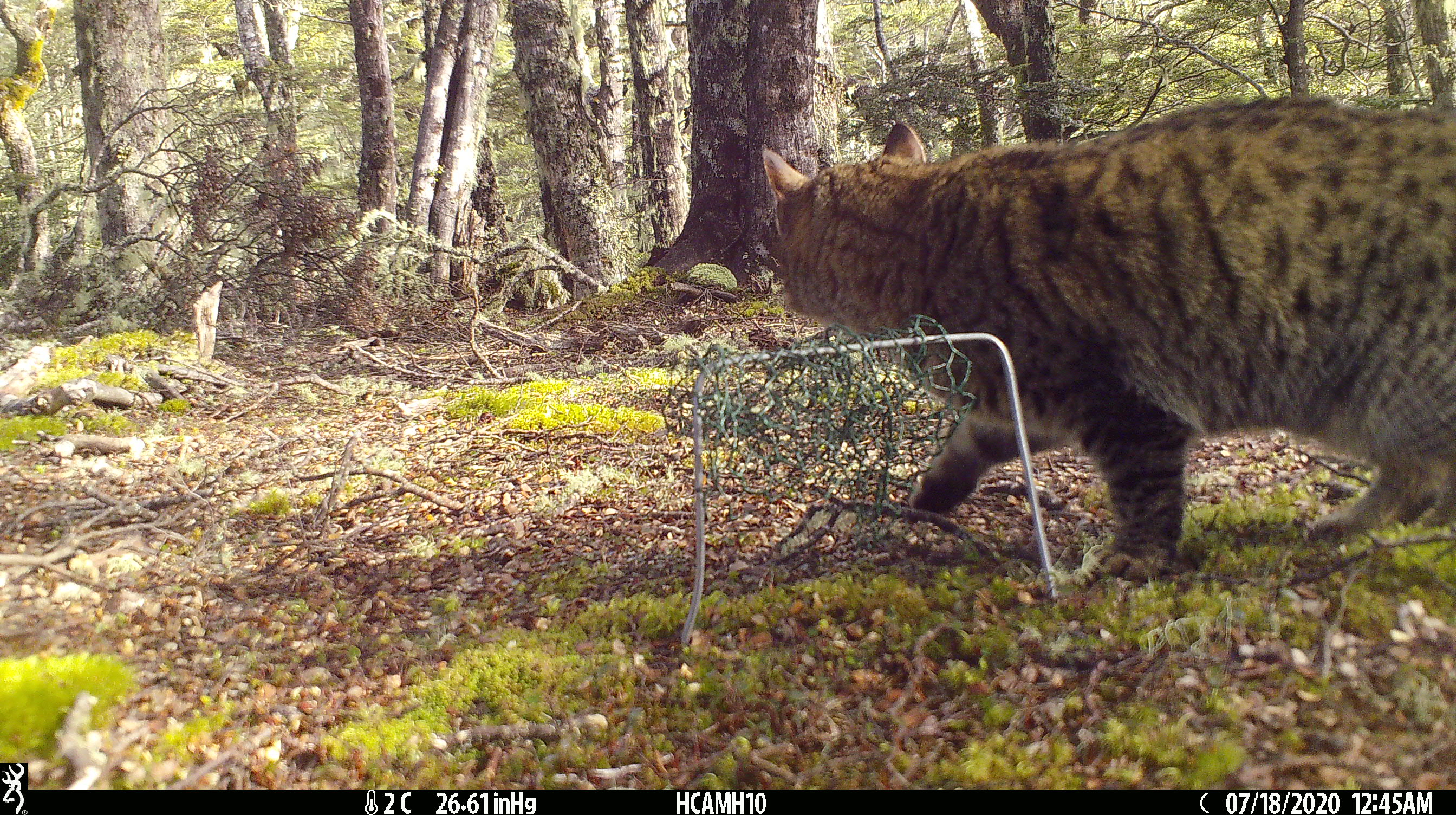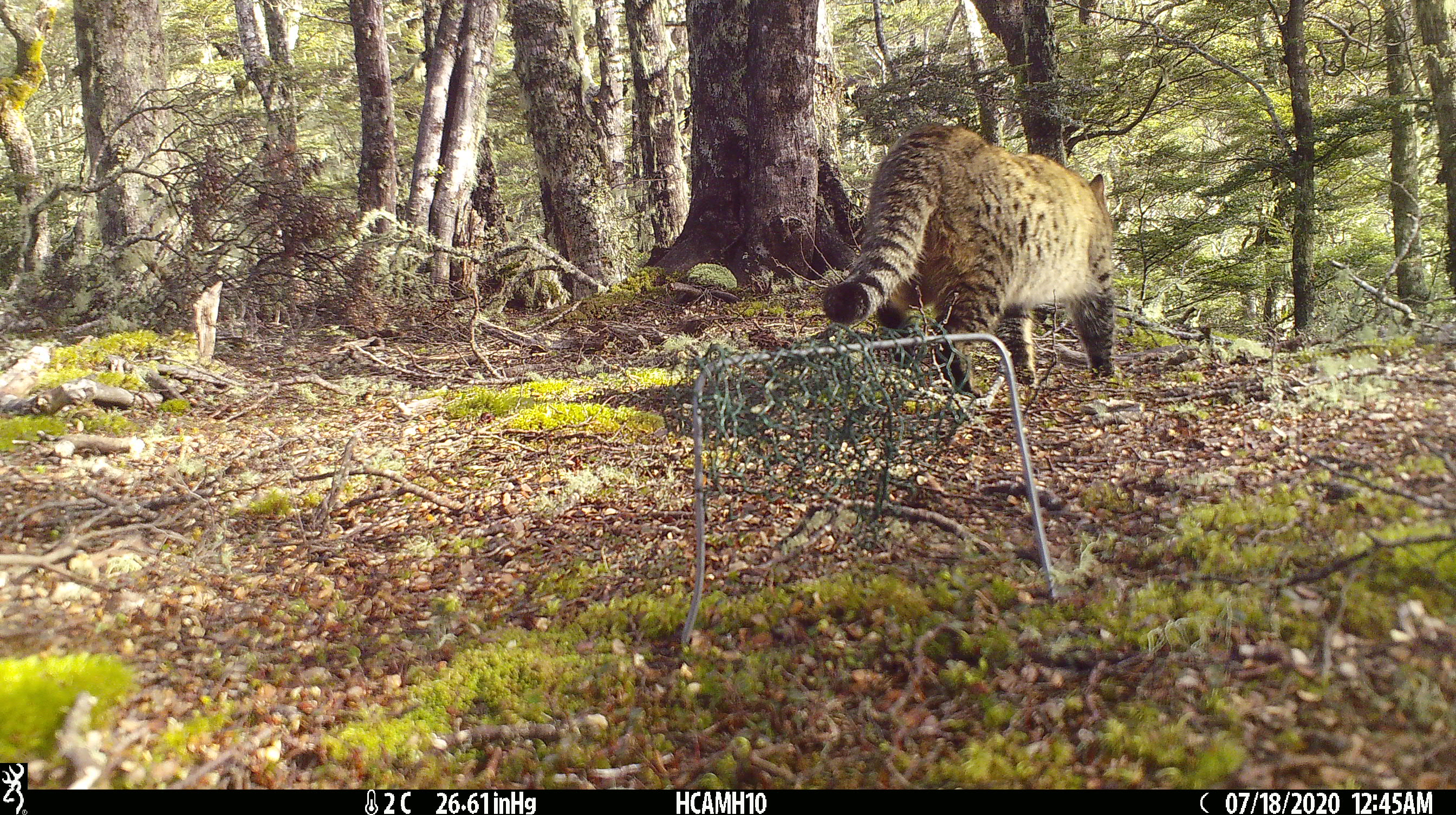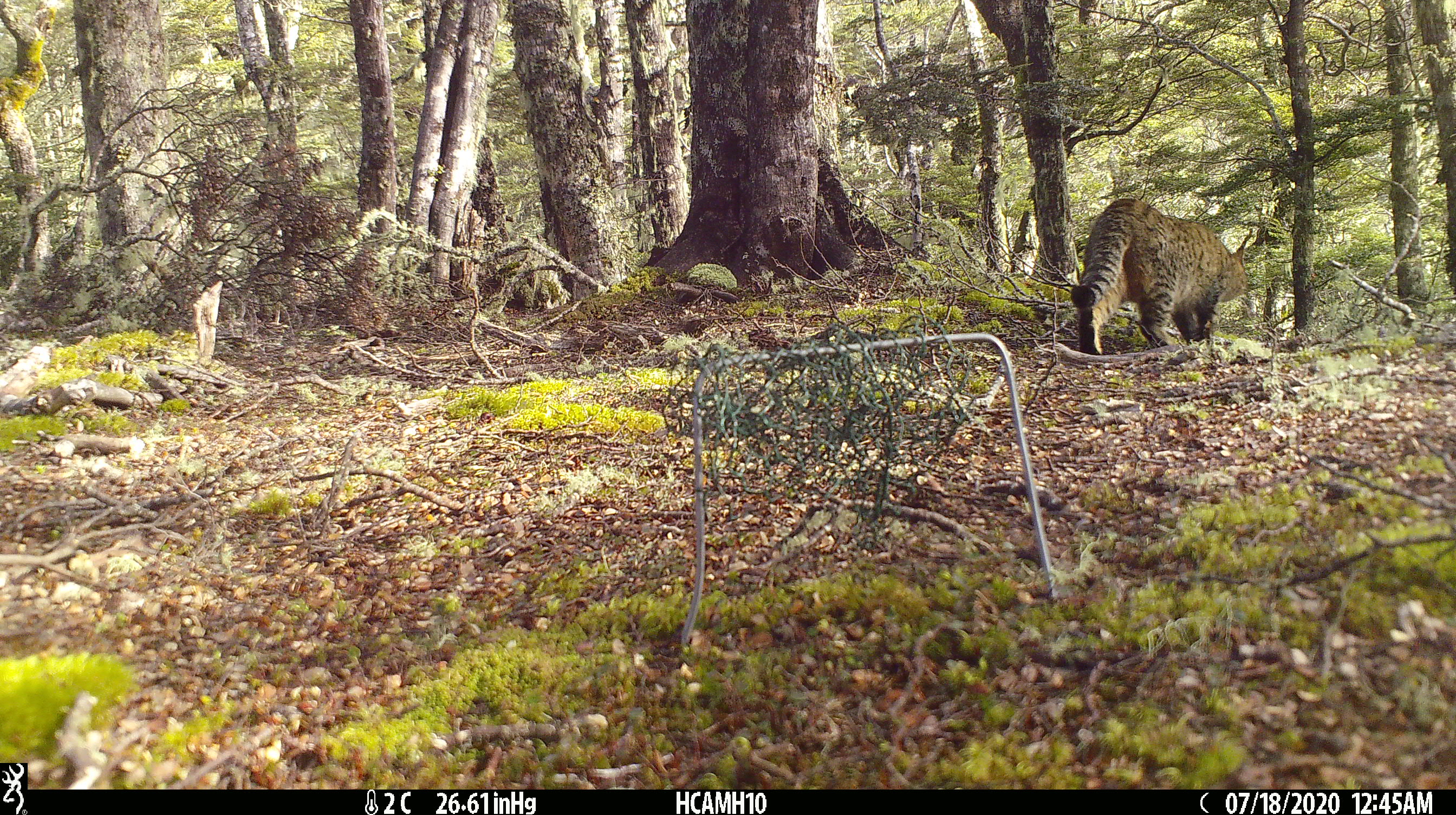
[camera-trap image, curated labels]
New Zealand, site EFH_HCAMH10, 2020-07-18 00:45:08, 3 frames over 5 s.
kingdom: Animalia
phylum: Chordata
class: Mammalia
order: Carnivora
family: Felidae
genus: Felis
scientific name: Felis catus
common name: domestic cat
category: cat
Cat (domestic cat) (Felis catus).